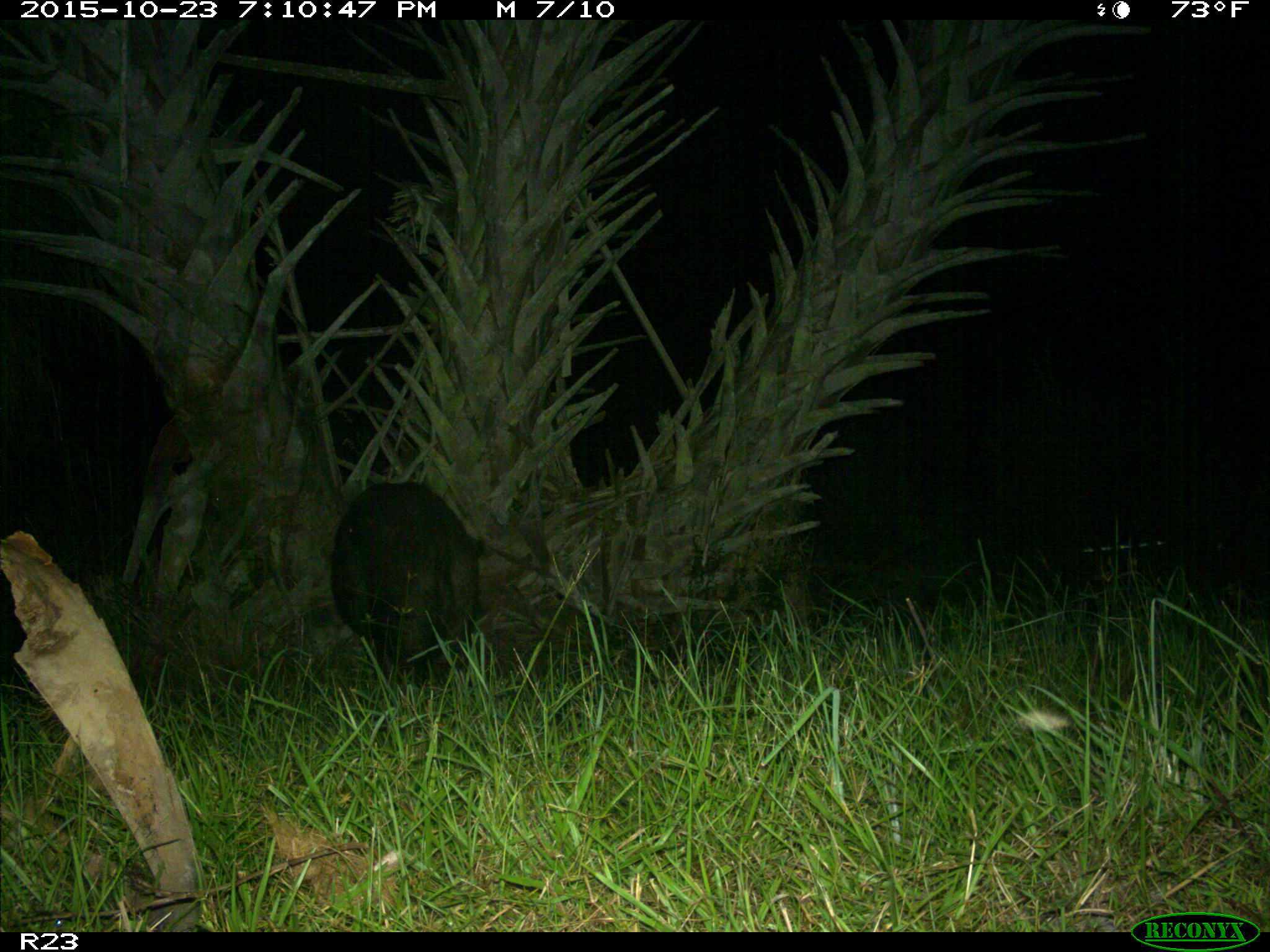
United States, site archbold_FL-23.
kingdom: Animalia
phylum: Chordata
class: Mammalia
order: Artiodactyla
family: Suidae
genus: Sus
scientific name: Sus scrofa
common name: wild boar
Sus scrofa (wild boar).